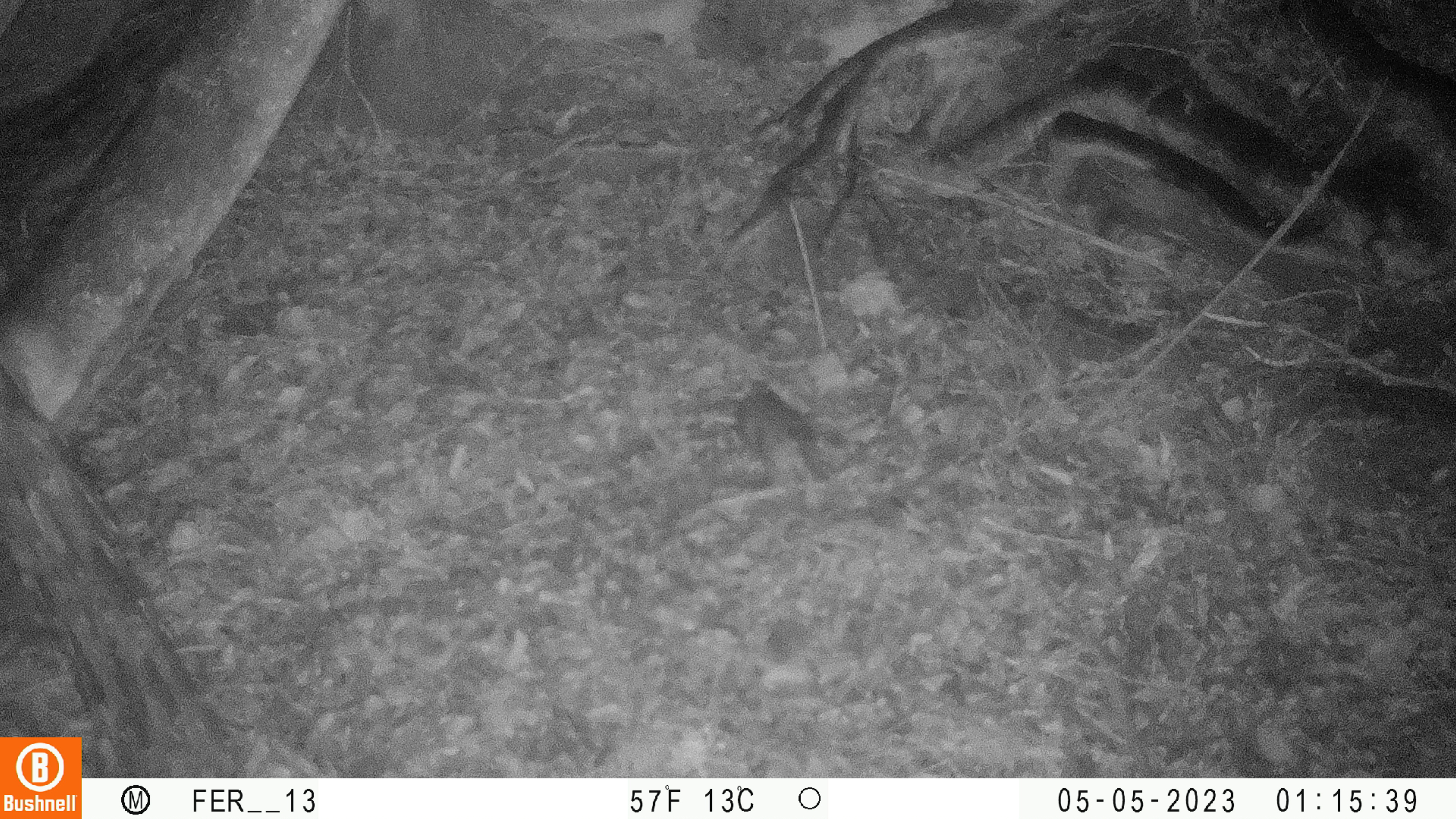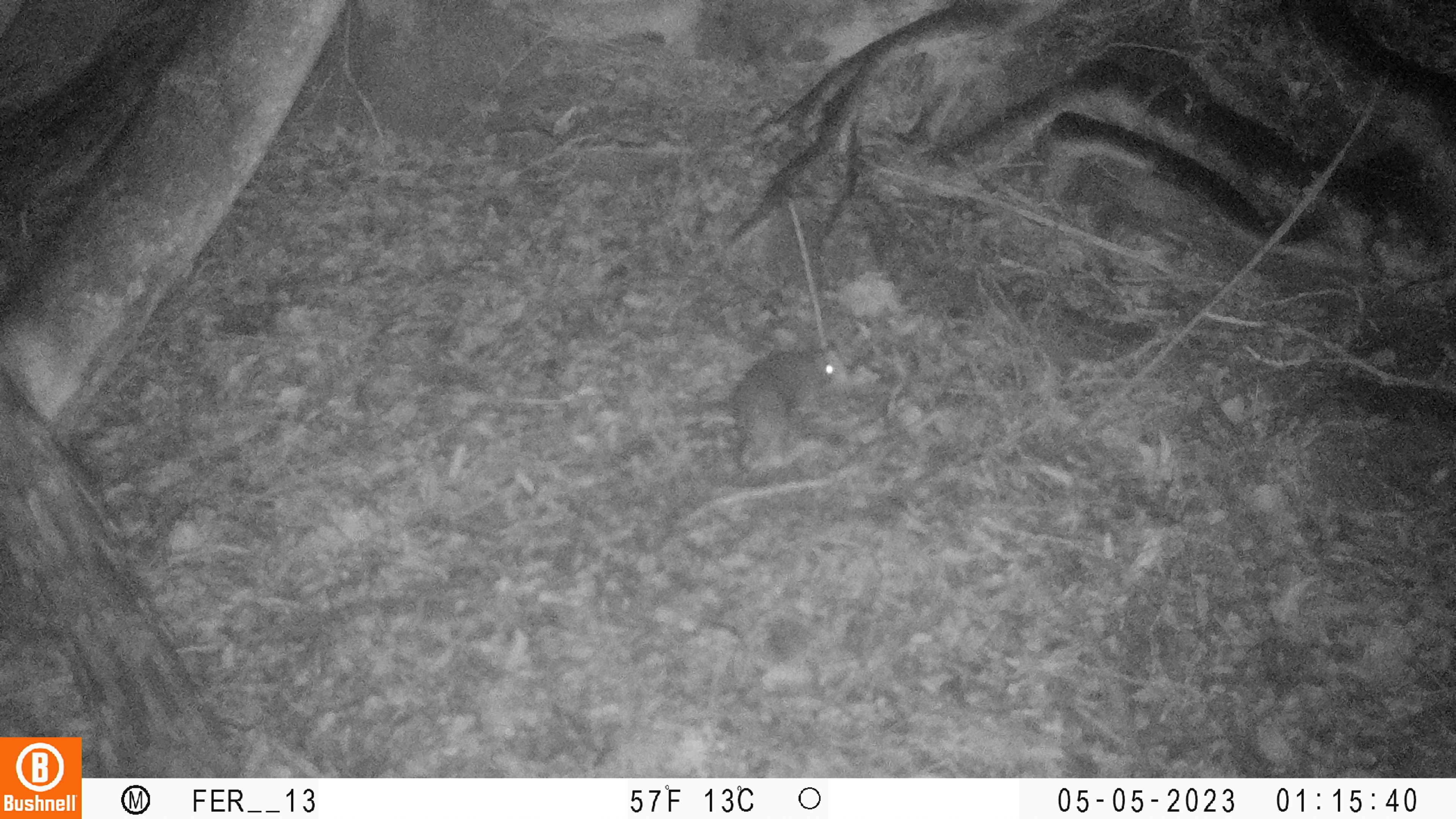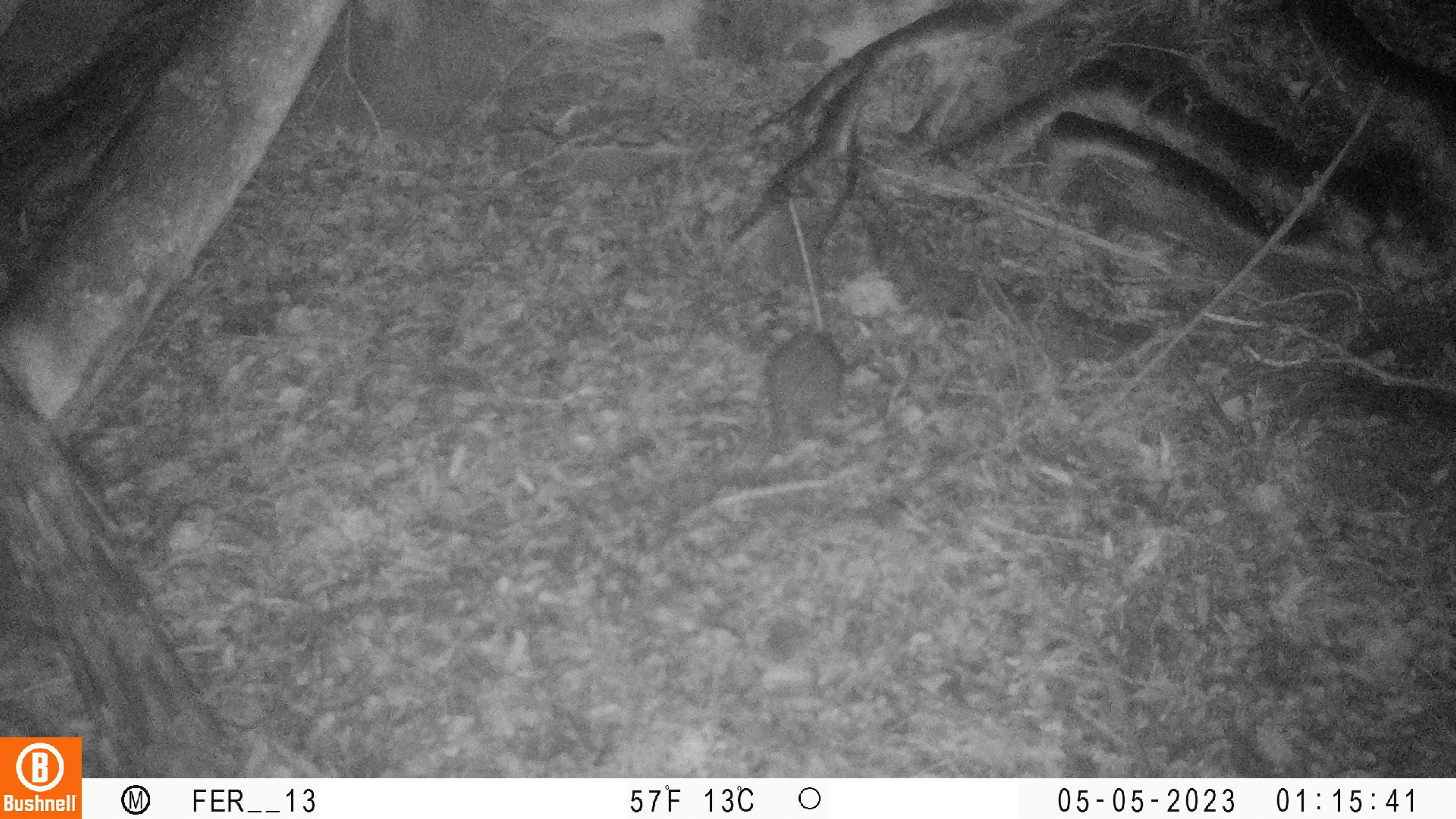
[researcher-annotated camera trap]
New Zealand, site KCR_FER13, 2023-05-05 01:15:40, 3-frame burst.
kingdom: Animalia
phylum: Chordata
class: Mammalia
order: Rodentia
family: Muridae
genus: Rattus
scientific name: Rattus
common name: rat